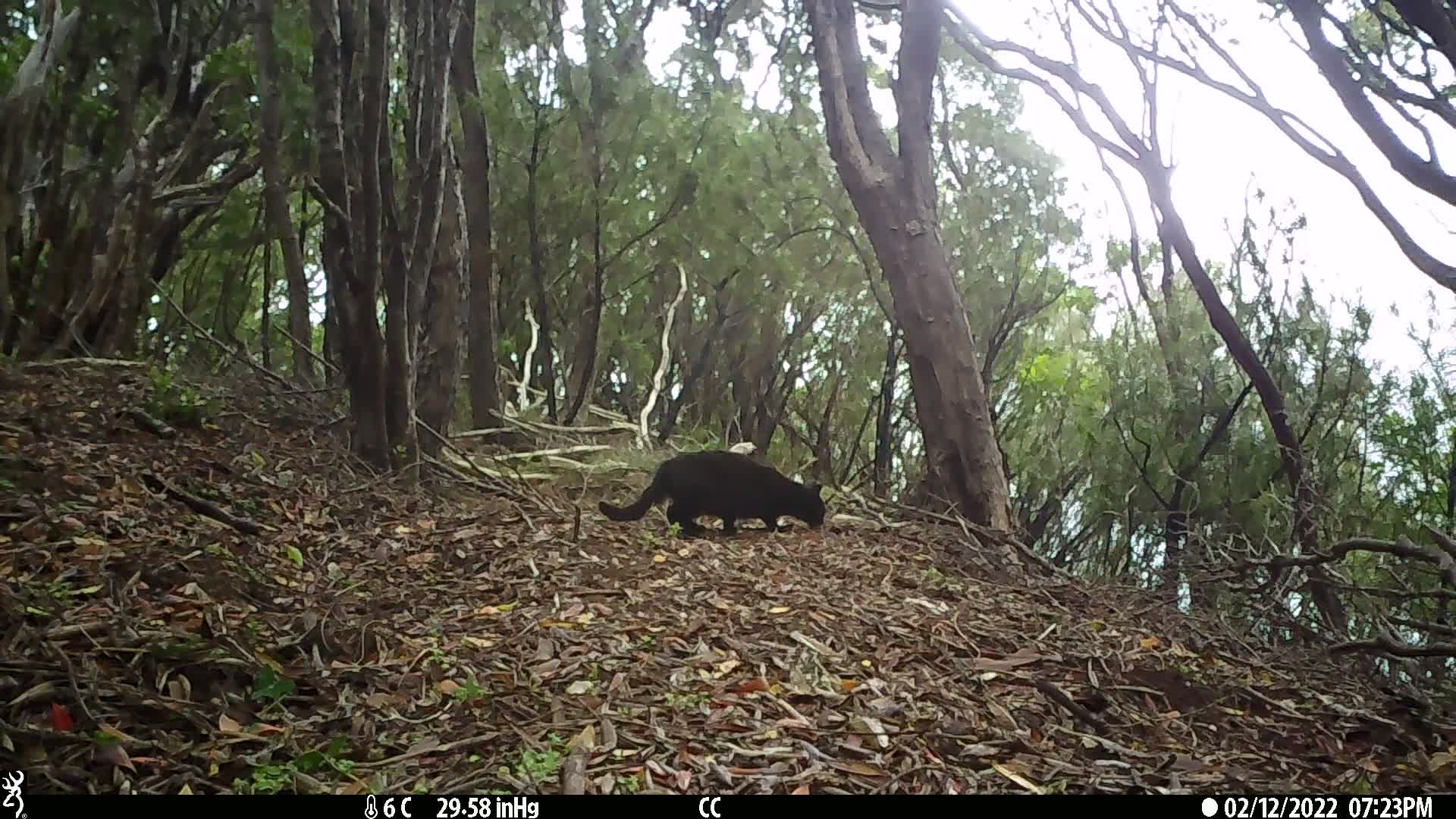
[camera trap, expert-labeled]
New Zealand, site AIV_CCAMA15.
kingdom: Animalia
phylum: Chordata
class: Mammalia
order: Carnivora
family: Felidae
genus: Felis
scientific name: Felis catus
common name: domestic cat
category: cat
Cat (domestic cat) (Felis catus).